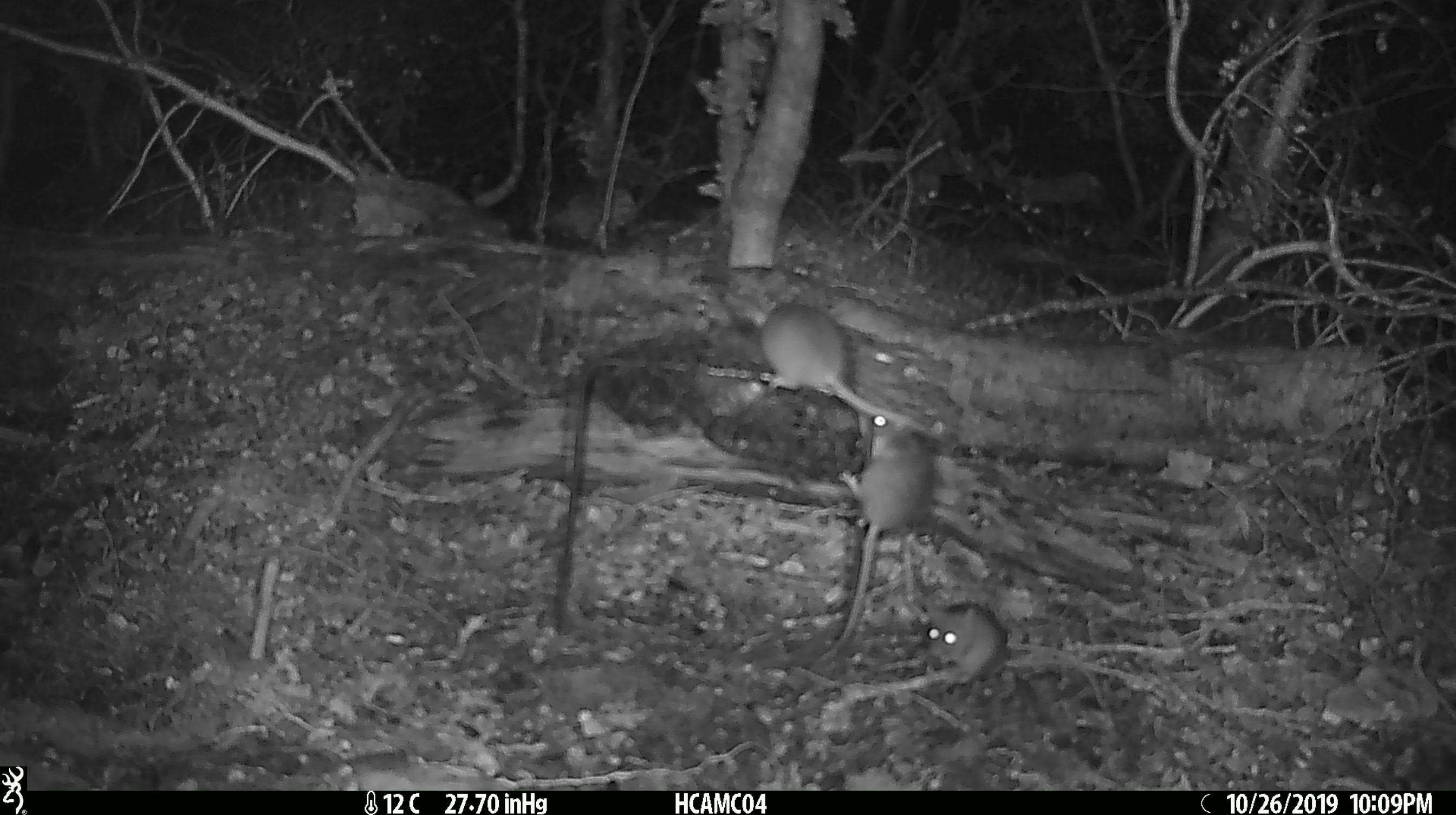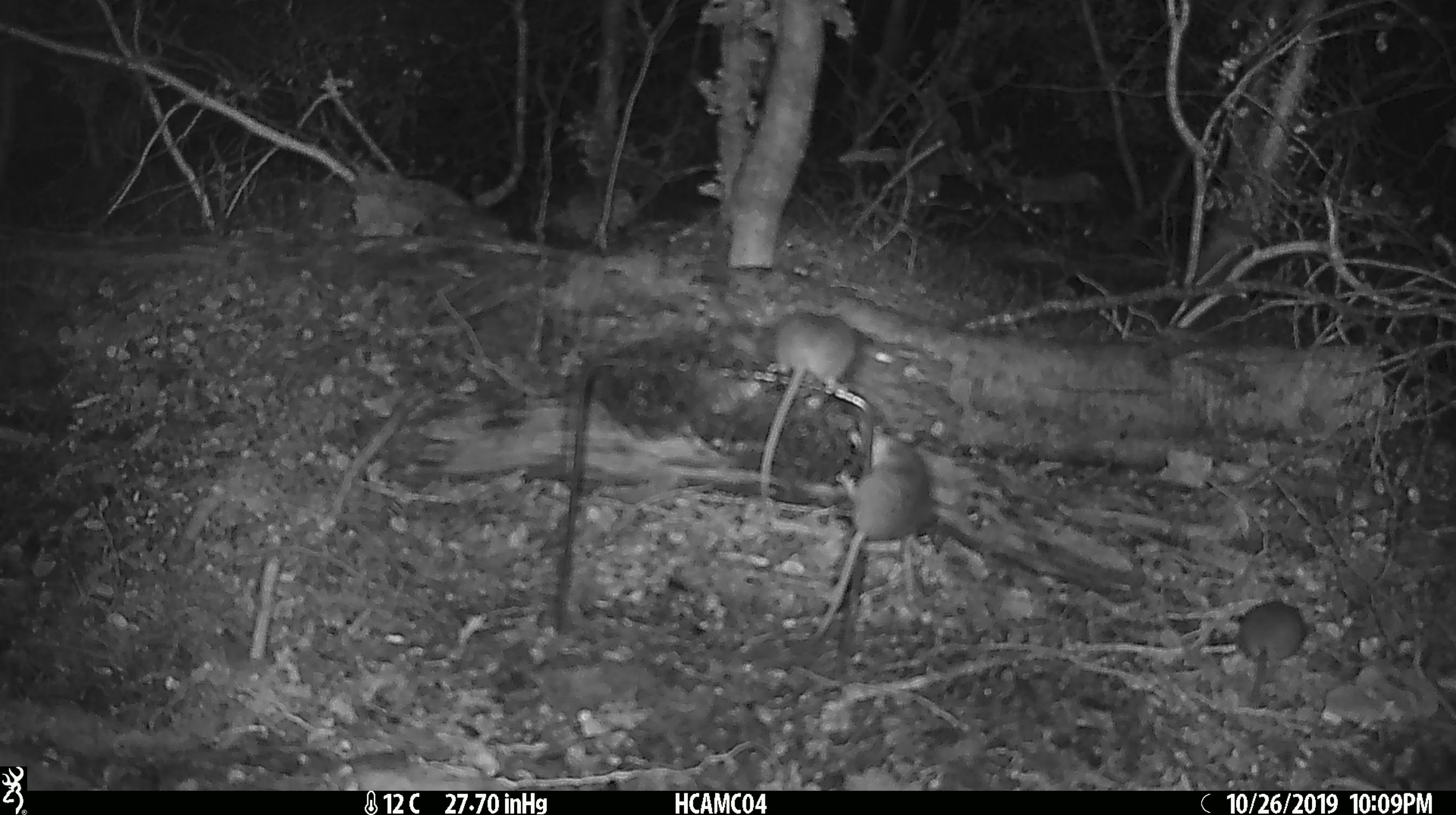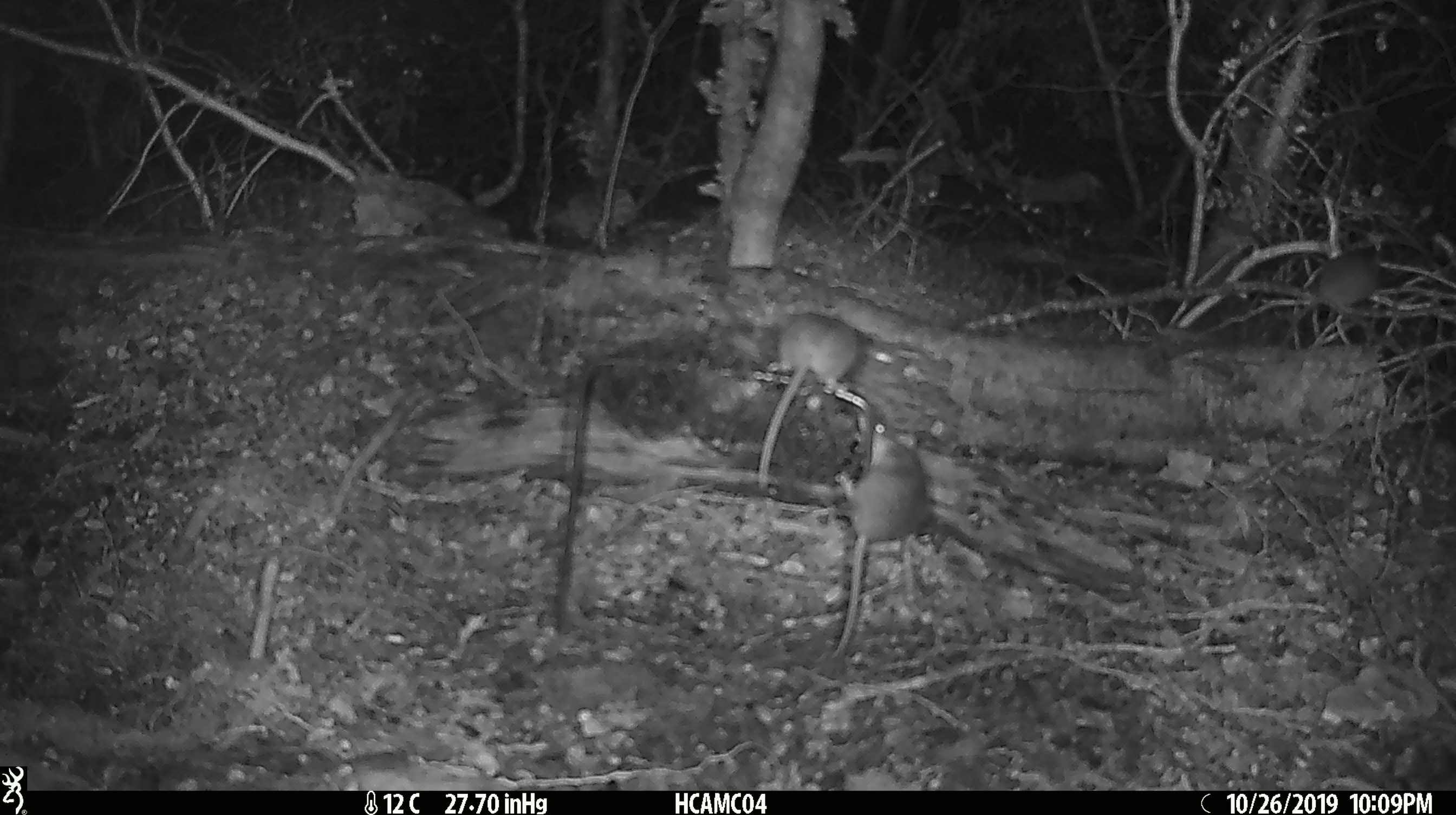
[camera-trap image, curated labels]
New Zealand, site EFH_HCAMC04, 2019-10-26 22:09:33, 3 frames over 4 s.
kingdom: Animalia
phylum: Chordata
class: Mammalia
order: Rodentia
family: Muridae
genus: Mus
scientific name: Mus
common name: mouse